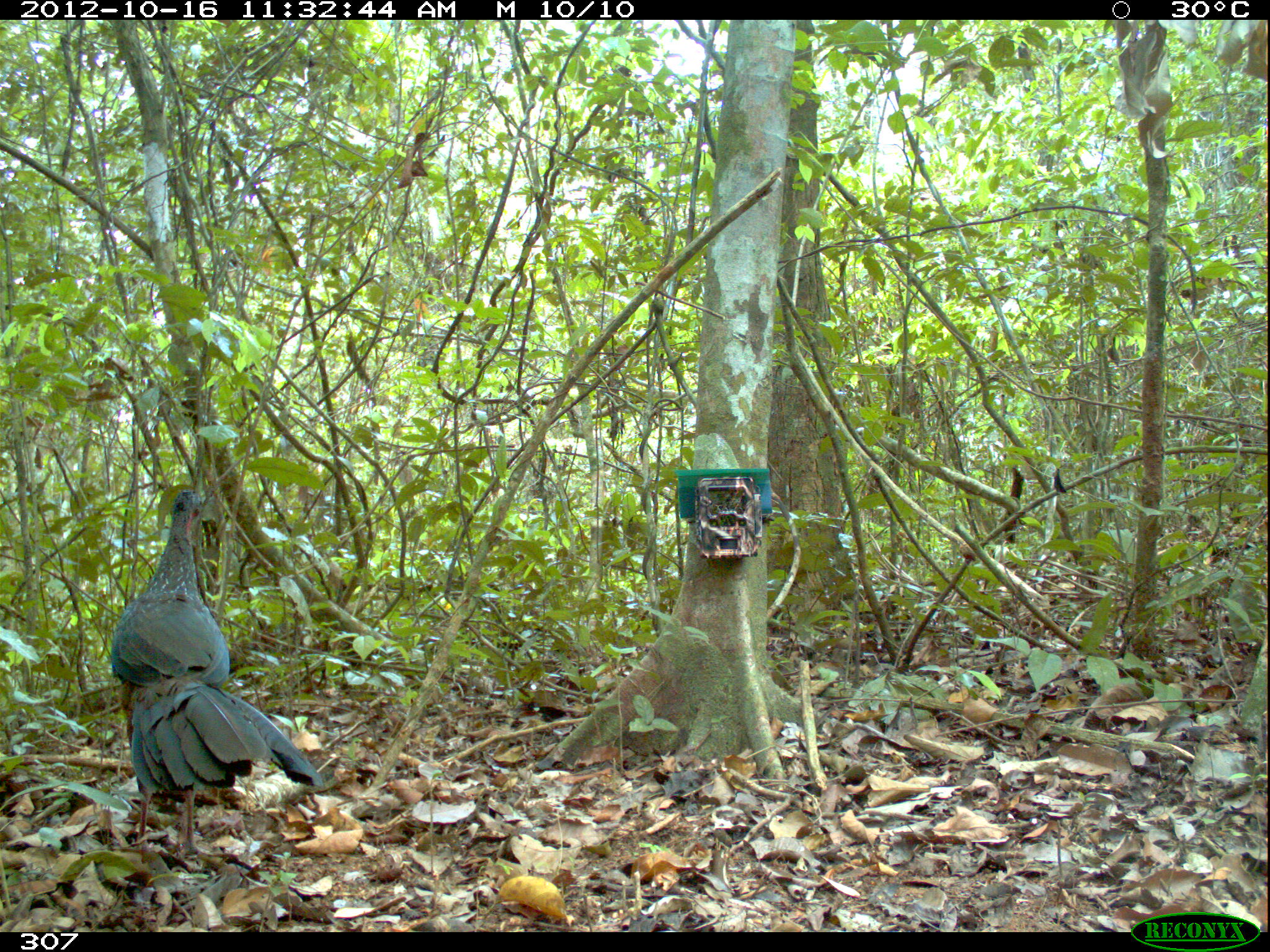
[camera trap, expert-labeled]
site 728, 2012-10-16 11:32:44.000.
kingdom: Animalia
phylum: Chordata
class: Aves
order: Galliformes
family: Cracidae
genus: Penelope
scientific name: Penelope jacquacu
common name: spix's guan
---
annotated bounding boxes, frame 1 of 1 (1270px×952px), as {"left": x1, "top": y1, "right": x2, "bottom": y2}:
penelope jacquacu: {"left": 111, "top": 491, "right": 327, "bottom": 858}